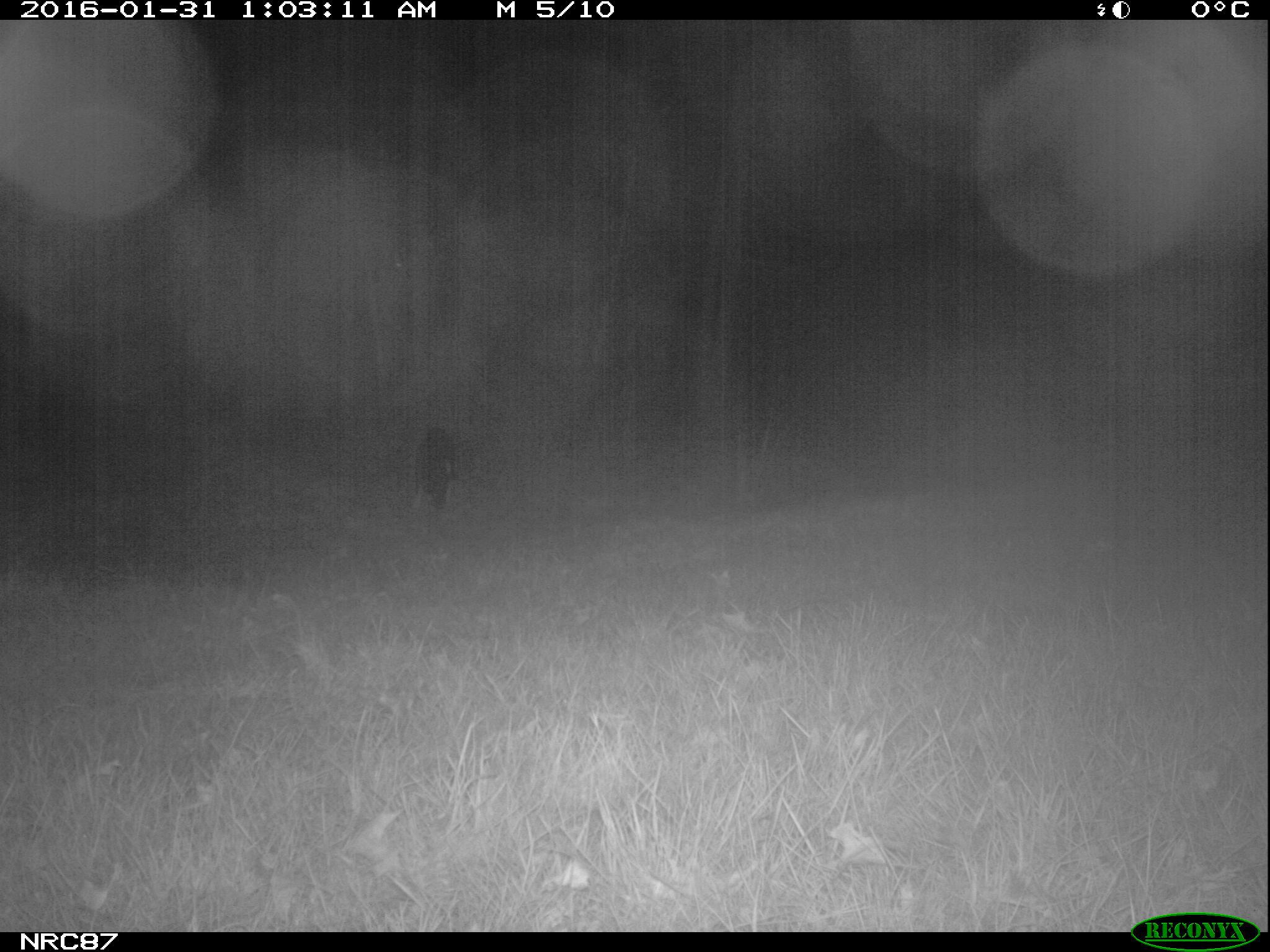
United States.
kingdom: Animalia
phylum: Chordata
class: Mammalia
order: Carnivora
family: Canidae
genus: Canis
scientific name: Canis familiaris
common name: domestic dog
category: Dog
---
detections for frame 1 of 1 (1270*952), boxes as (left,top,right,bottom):
Dog: (398,427,457,524)